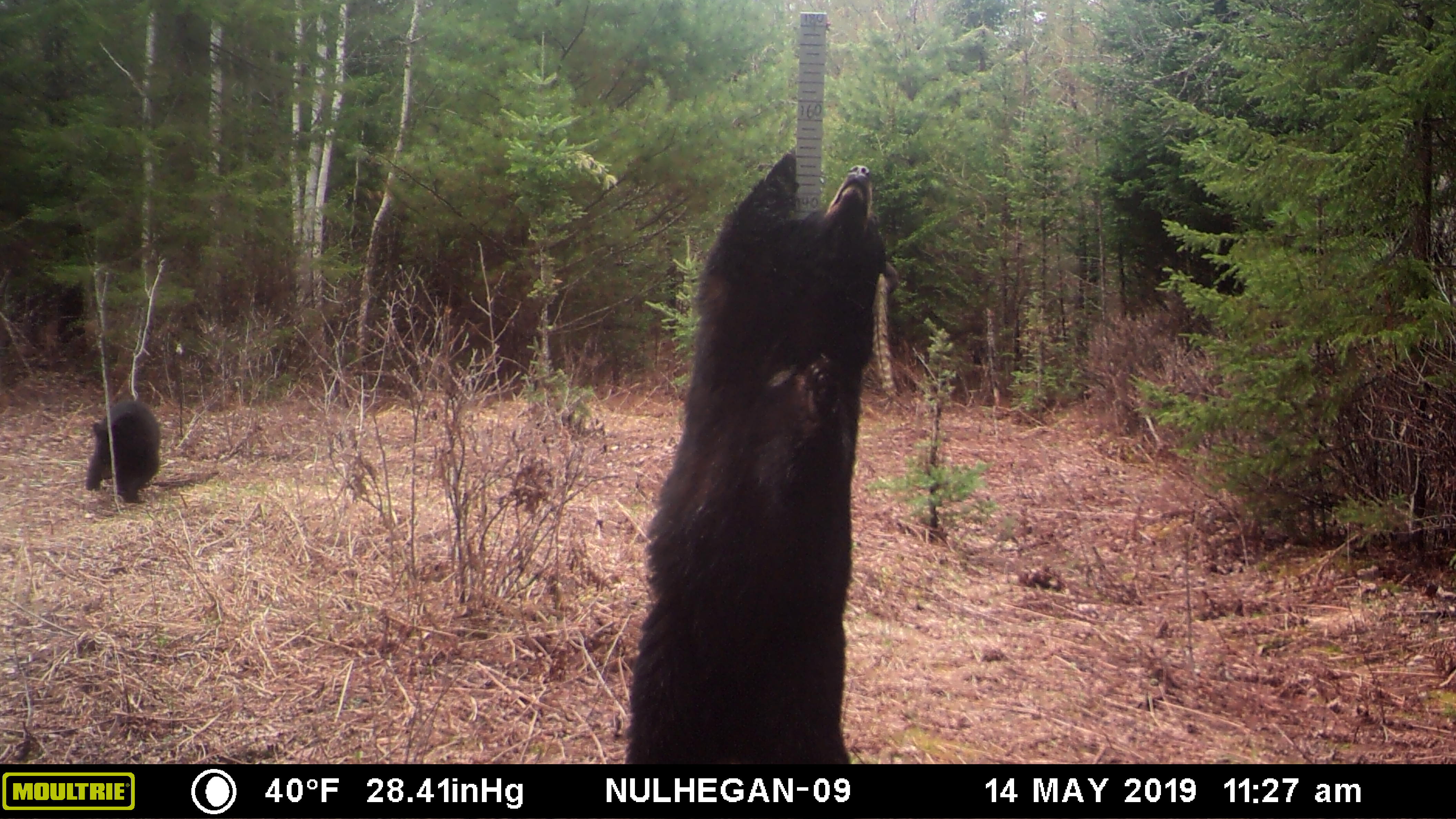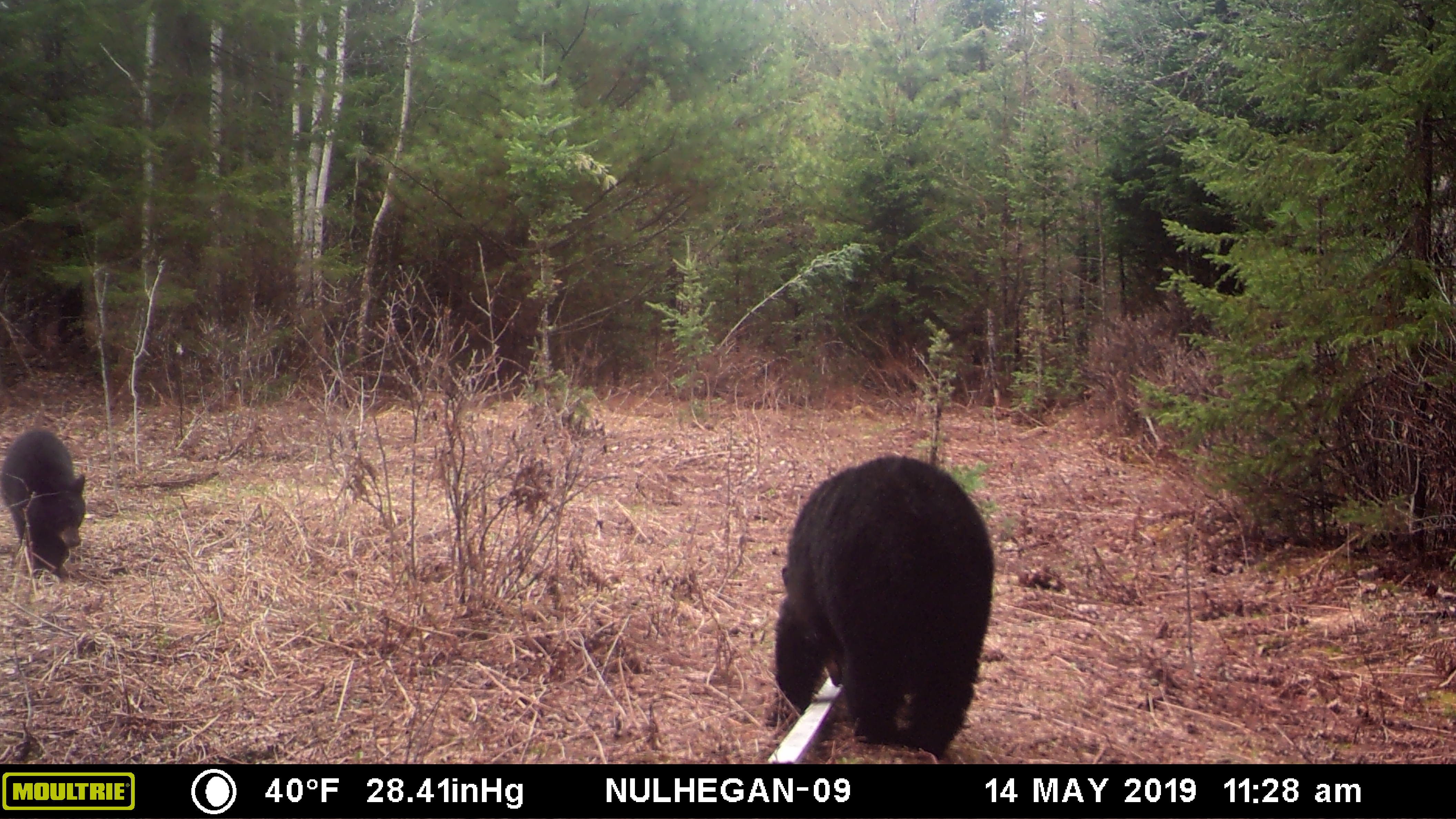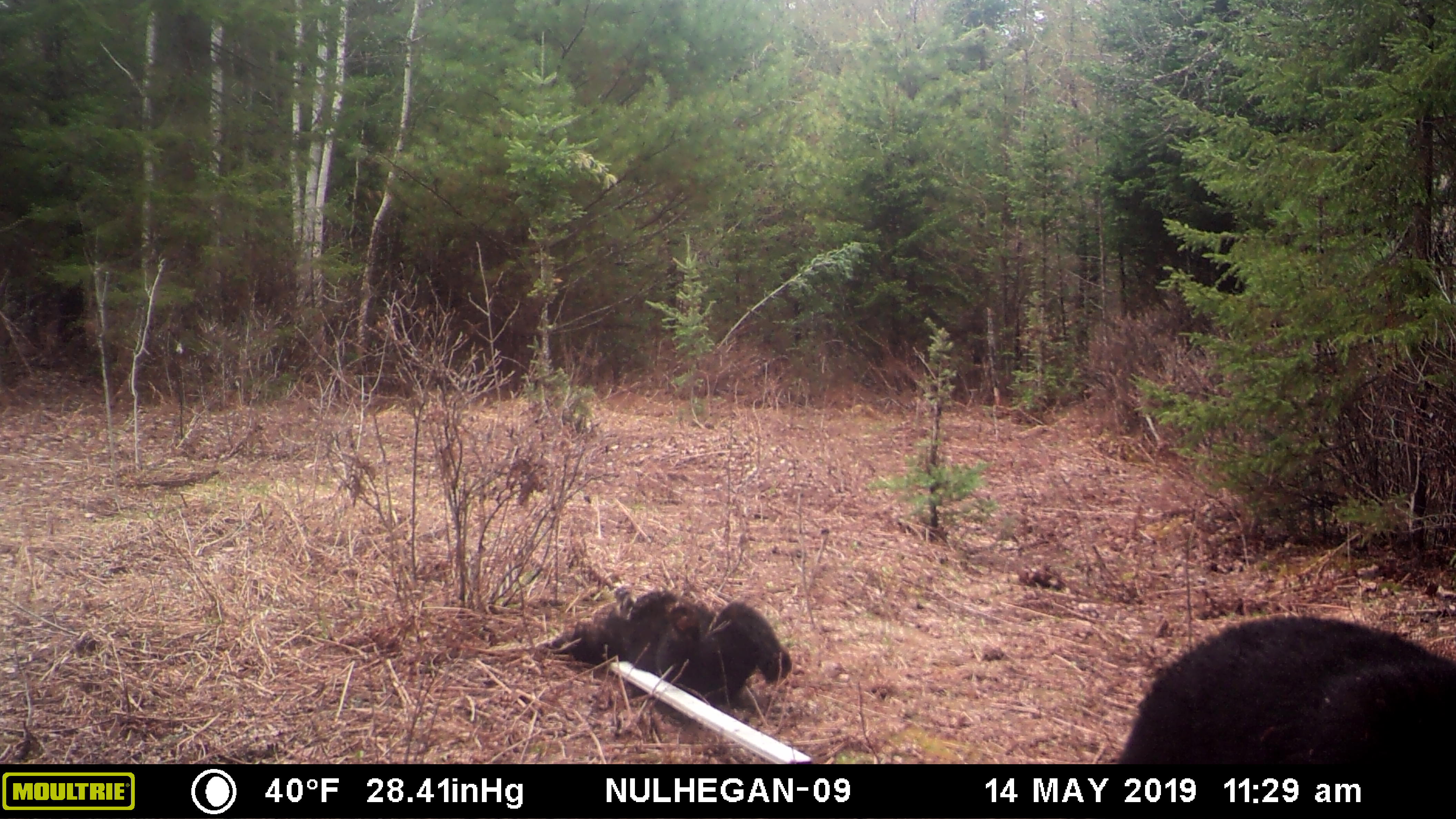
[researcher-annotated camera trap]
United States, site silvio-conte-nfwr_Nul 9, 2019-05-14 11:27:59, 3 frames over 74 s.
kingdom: Animalia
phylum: Chordata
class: Mammalia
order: Carnivora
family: Ursidae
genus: Ursus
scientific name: Ursus americanus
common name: black bear